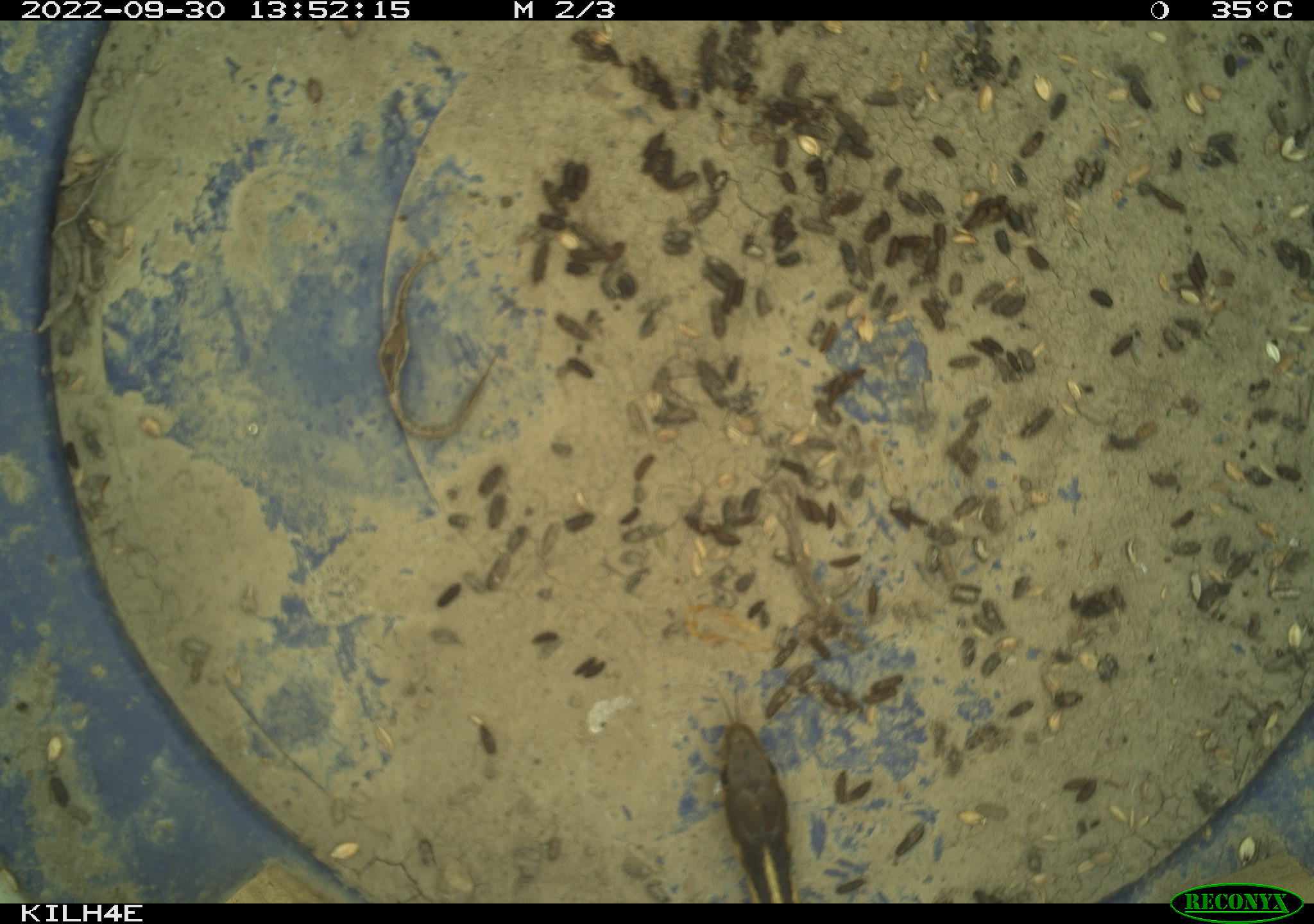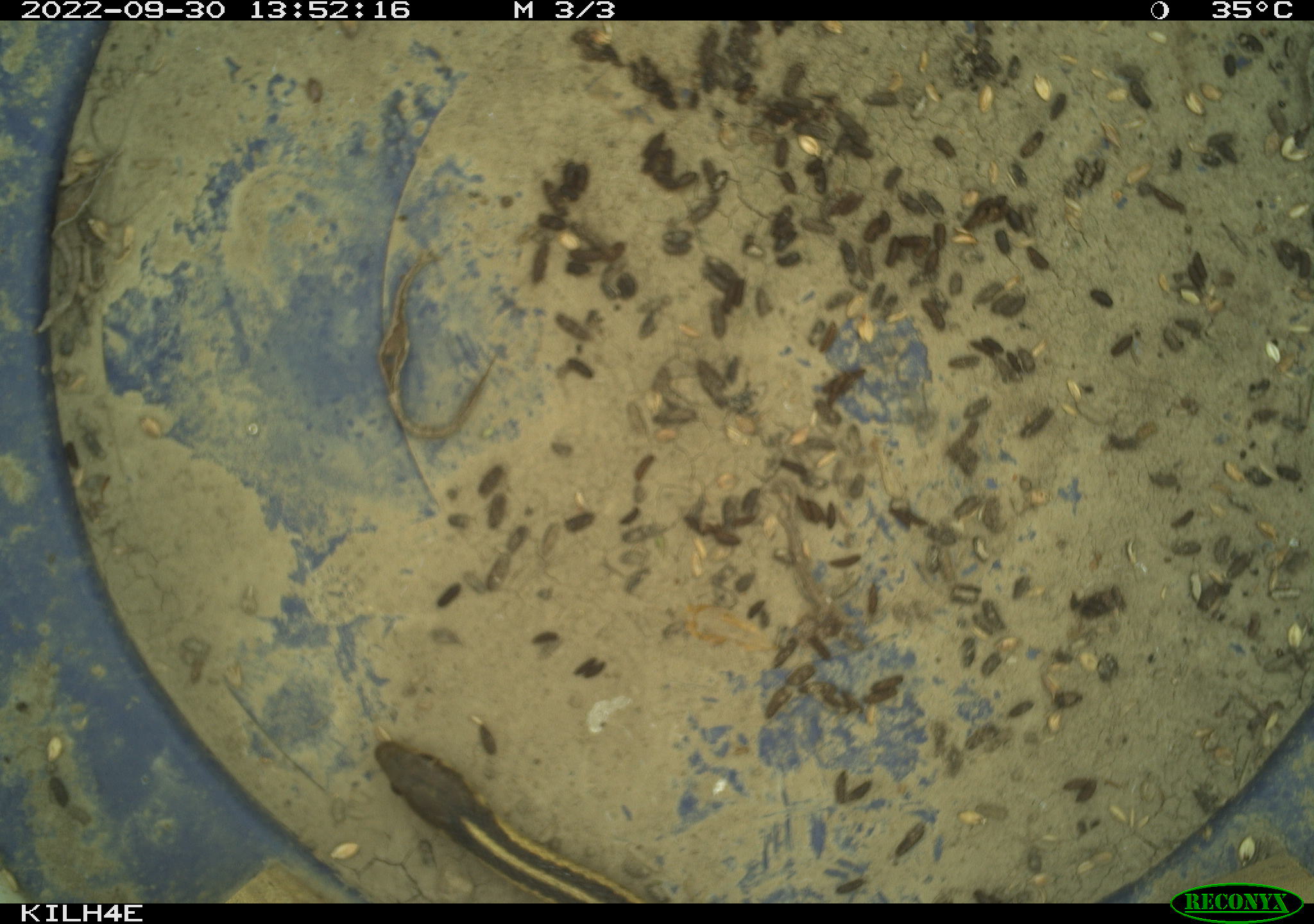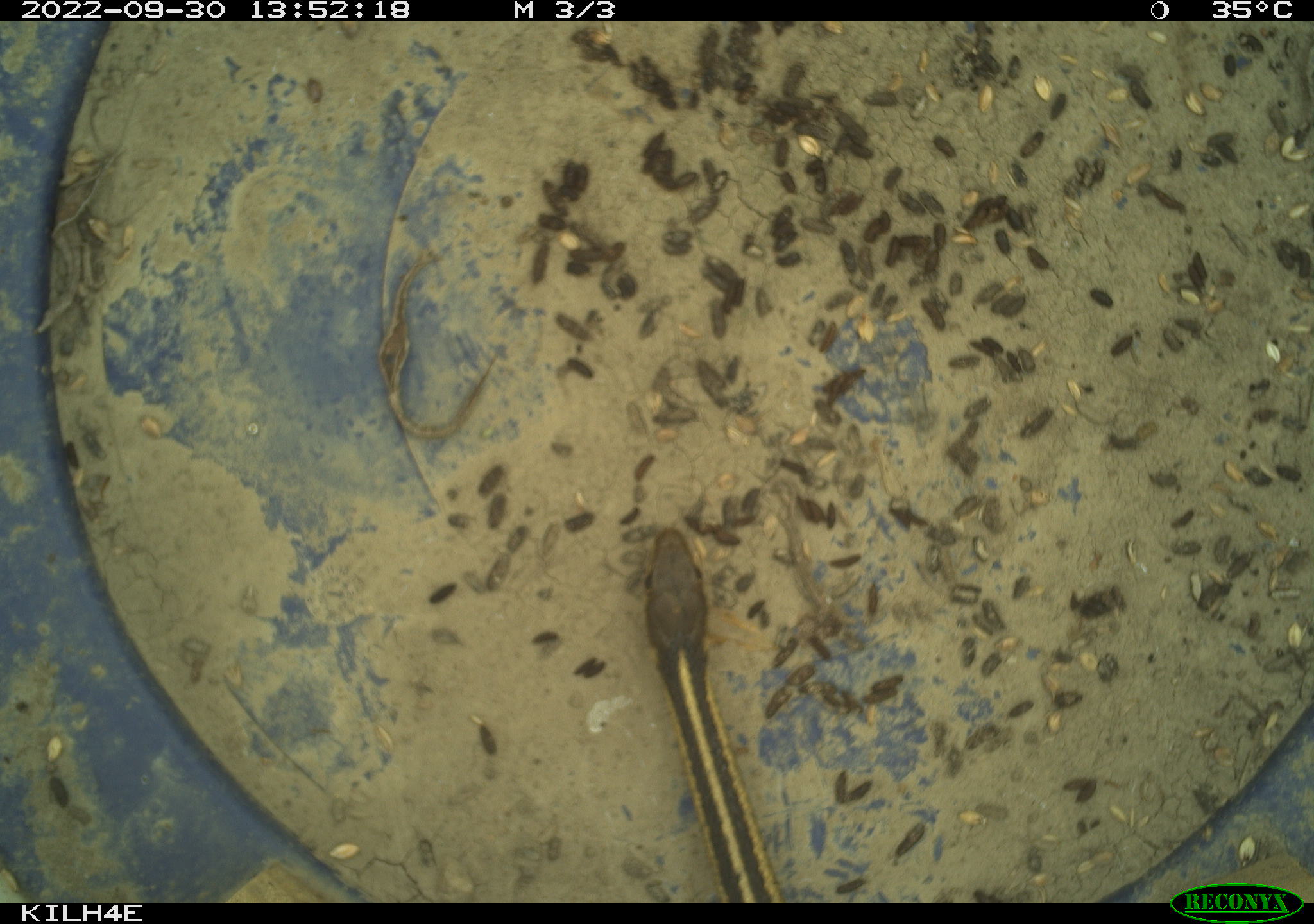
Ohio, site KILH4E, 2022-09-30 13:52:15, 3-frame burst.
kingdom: Animalia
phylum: Chordata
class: Reptilia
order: Squamata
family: Colubridae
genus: Thamnophis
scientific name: Thamnophis sirtalis sirtalis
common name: eastern gartersnake